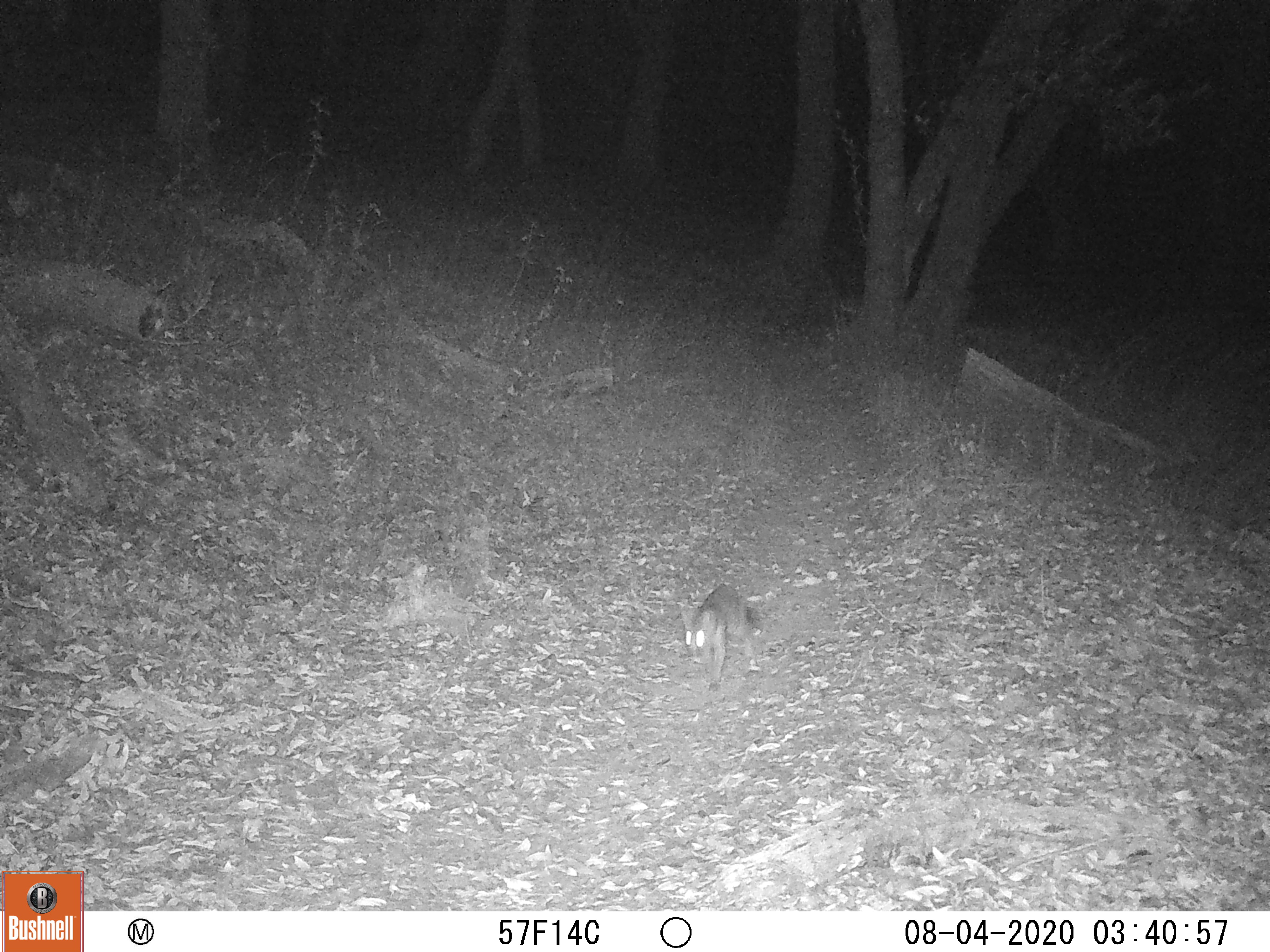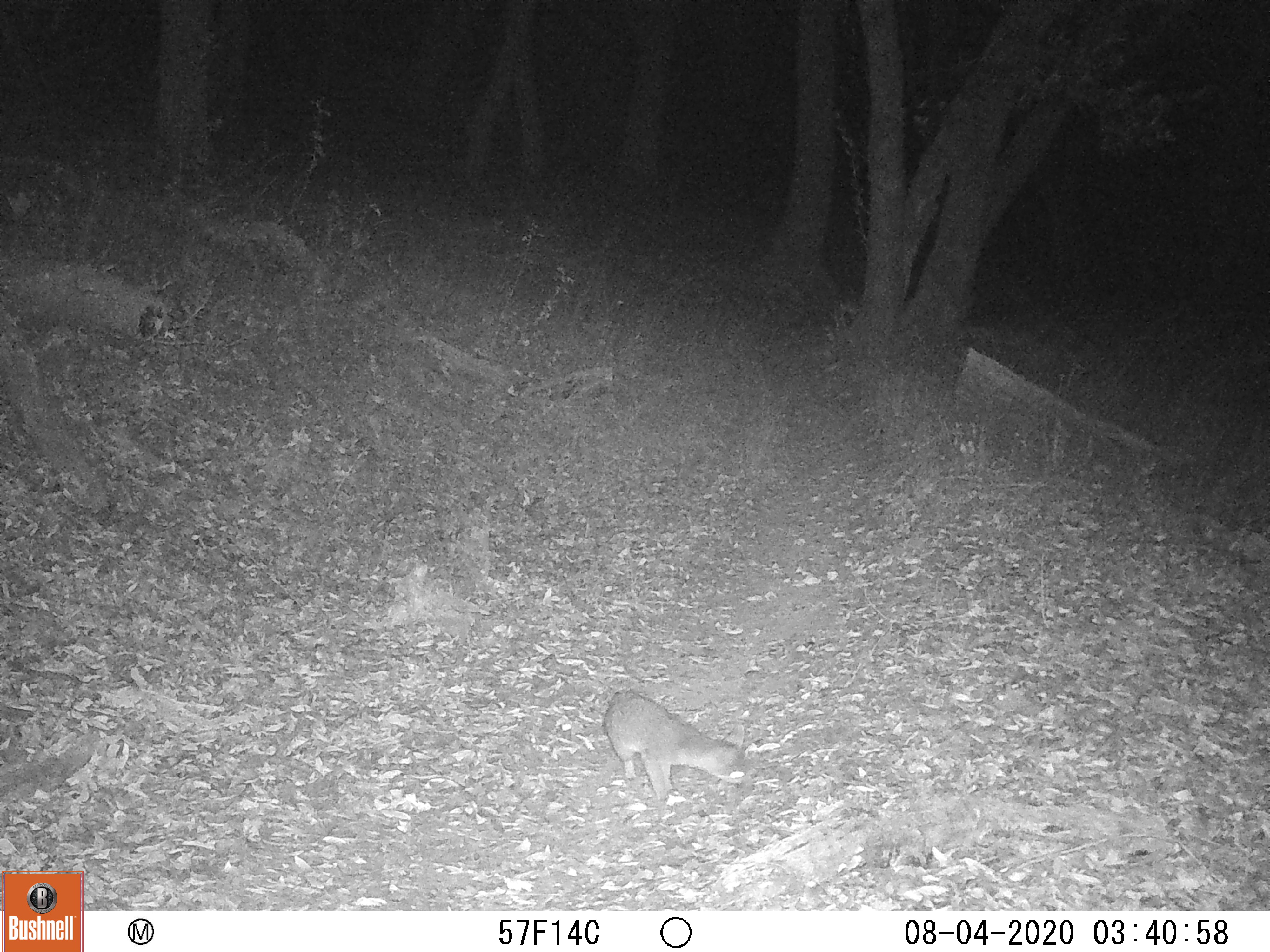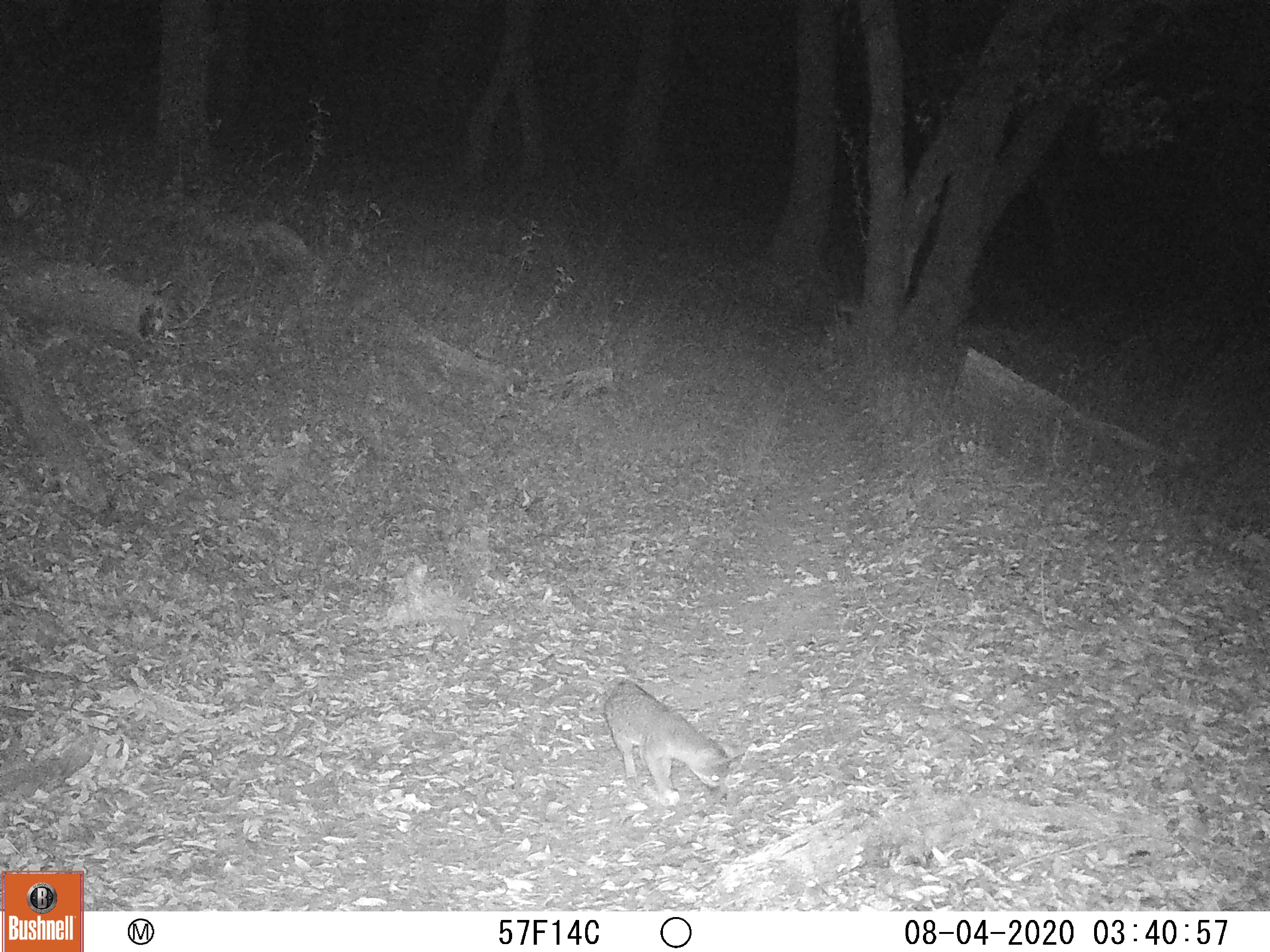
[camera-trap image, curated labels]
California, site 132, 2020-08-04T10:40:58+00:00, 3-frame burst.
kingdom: Animalia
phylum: Chordata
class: Mammalia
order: Carnivora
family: Canidae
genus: Urocyon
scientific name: Urocyon cinereoargenteus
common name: gray fox